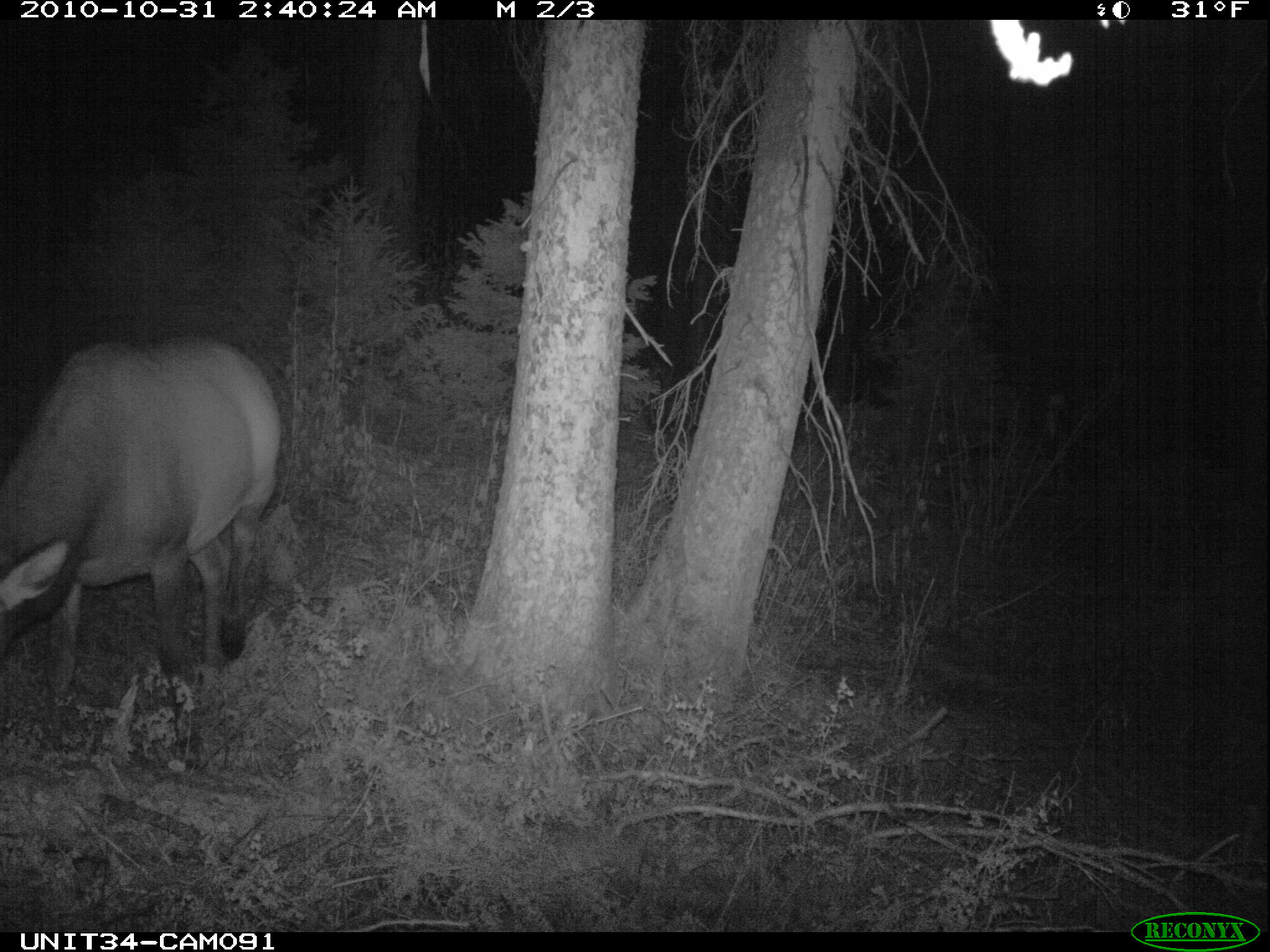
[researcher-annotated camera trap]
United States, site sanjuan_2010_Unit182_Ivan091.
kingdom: Animalia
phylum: Chordata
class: Mammalia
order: Artiodactyla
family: Cervidae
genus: Cervus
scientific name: Cervus elaphus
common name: red deer